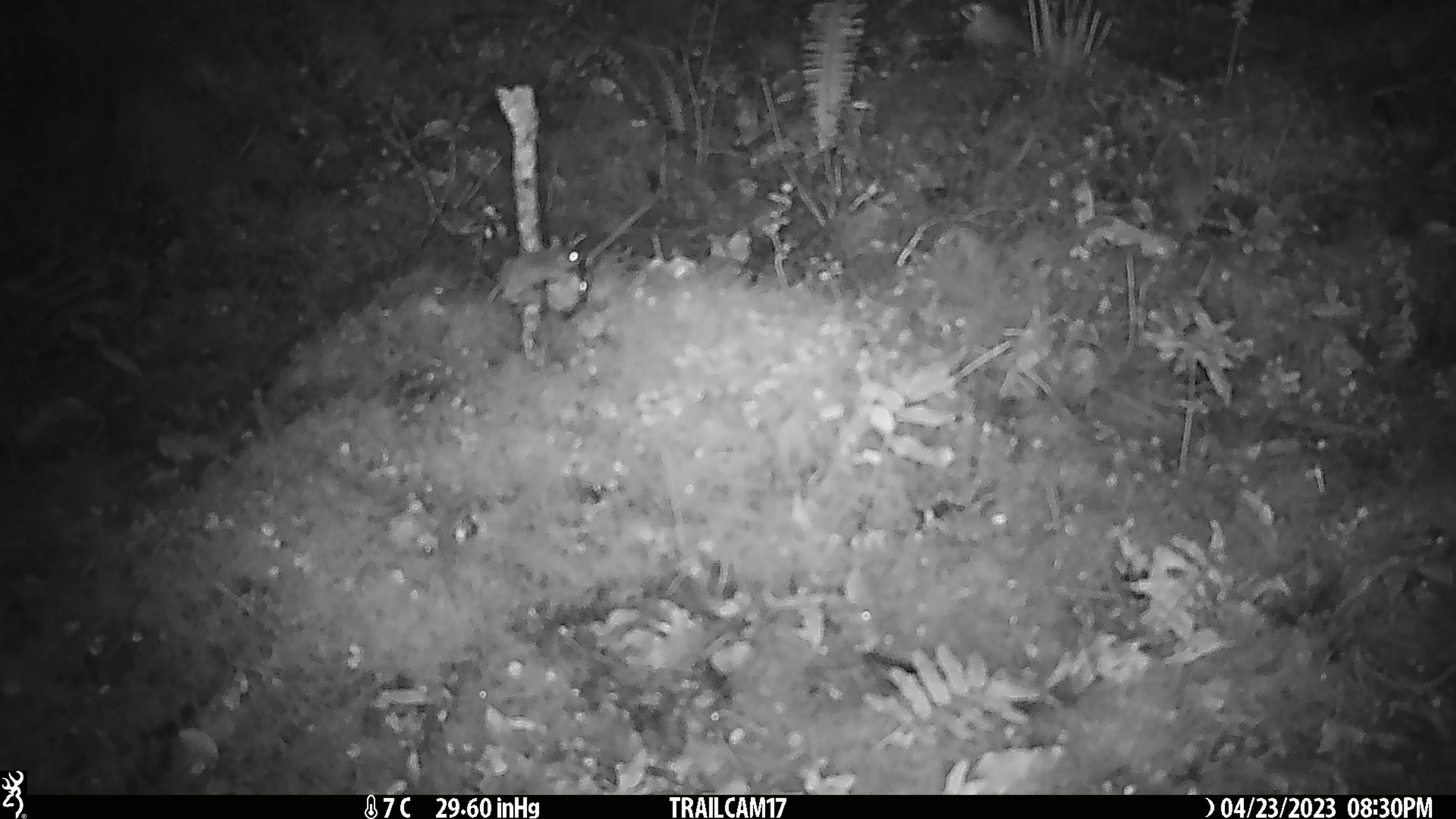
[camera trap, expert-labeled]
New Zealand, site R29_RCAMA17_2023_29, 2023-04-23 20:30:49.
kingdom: Animalia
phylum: Chordata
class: Mammalia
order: Rodentia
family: Muridae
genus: Mus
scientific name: Mus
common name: mouse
Mouse (Mus).